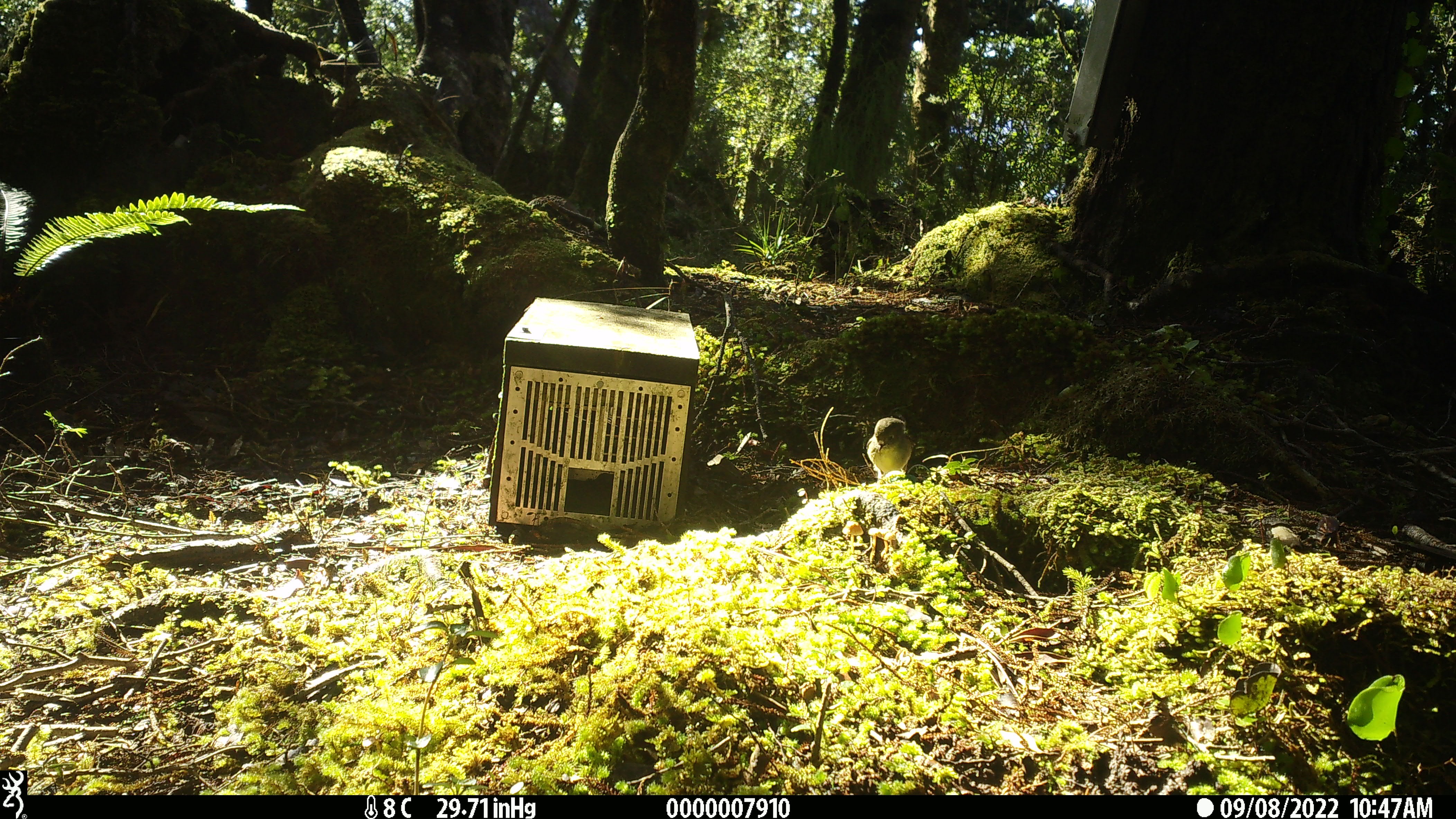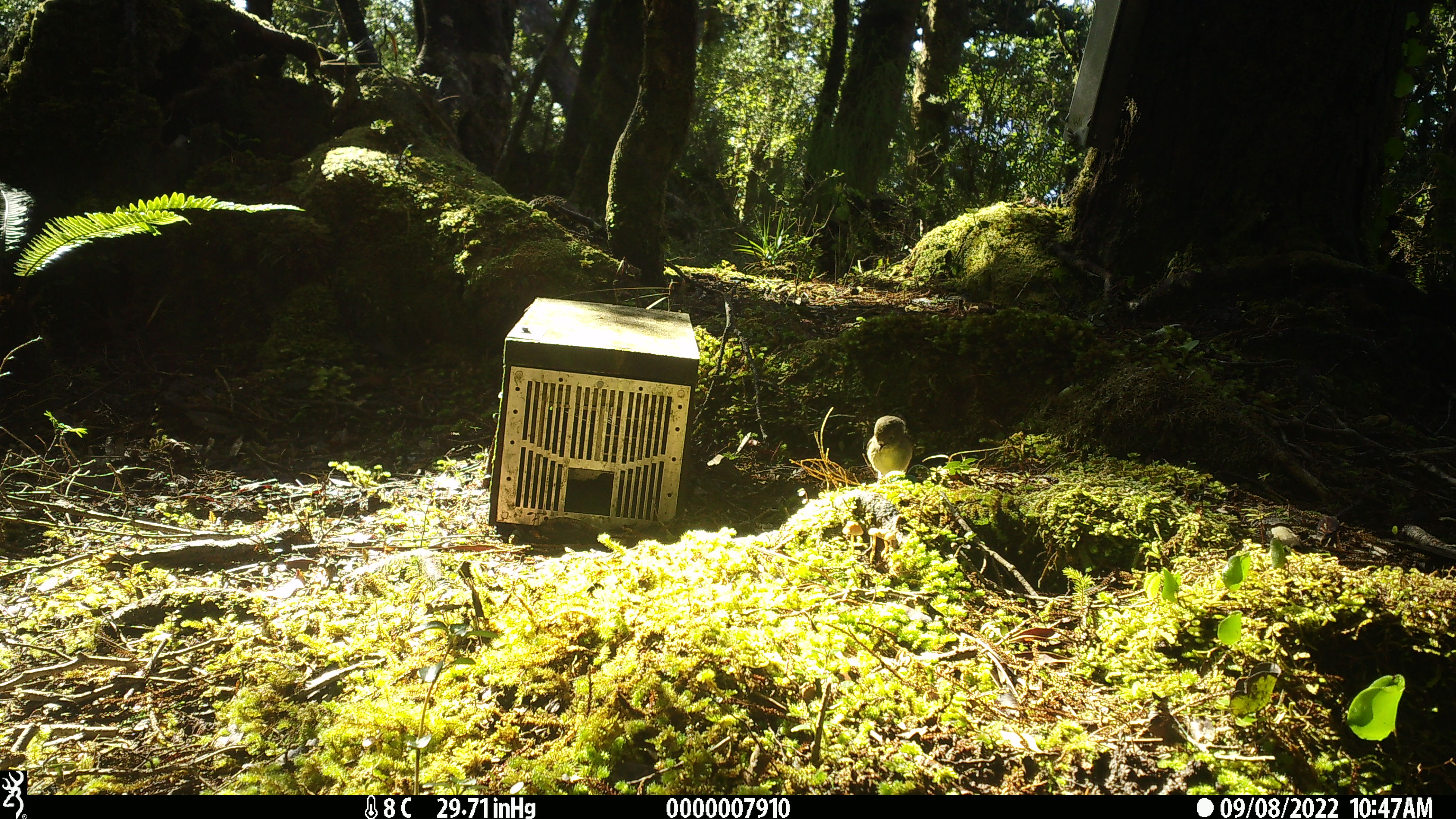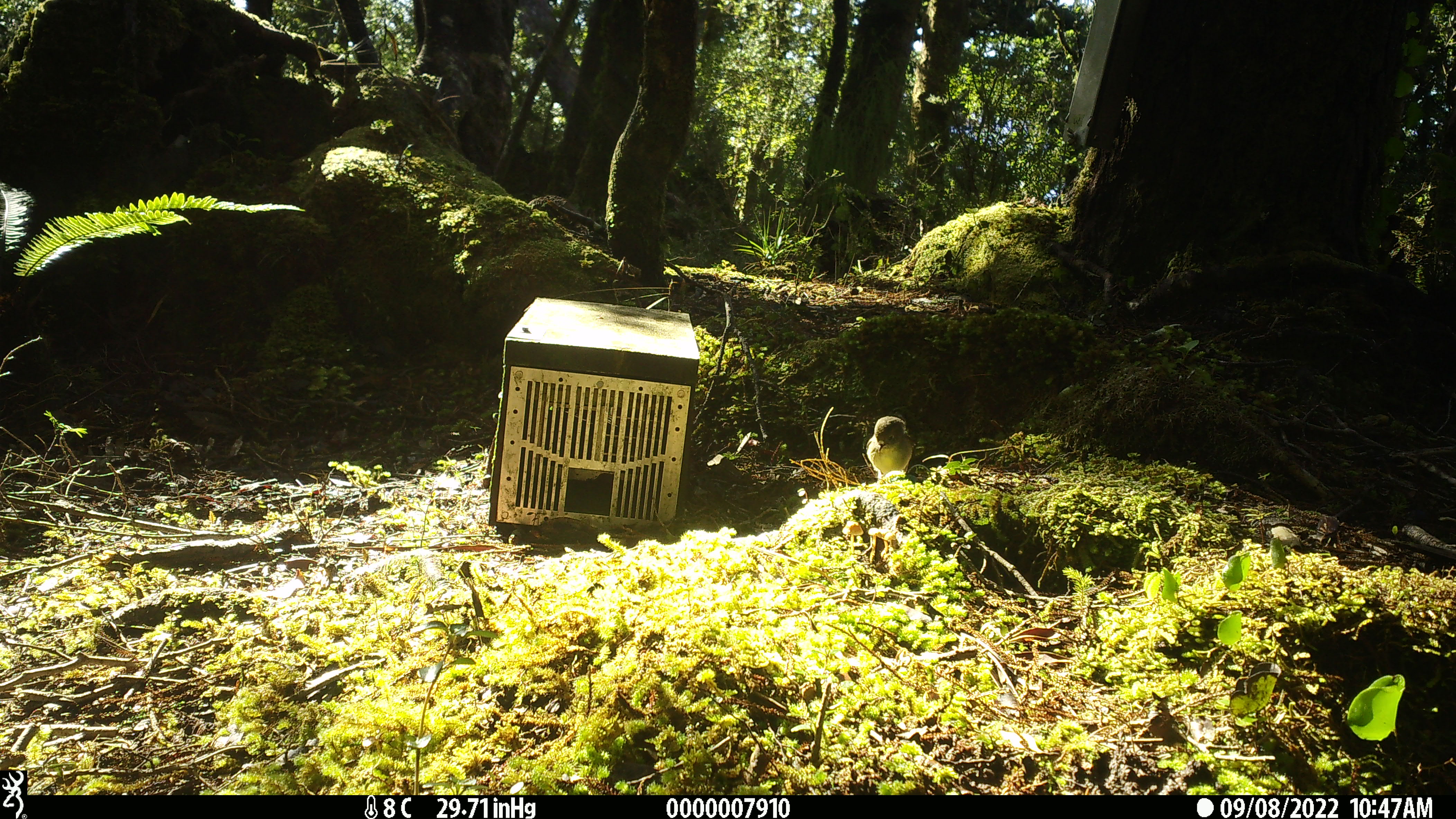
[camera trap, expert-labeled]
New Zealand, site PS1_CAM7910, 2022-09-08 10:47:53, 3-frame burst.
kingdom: Animalia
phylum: Chordata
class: Aves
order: Passeriformes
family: Petroicidae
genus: Petroica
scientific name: Petroica macrocephala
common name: tomtit